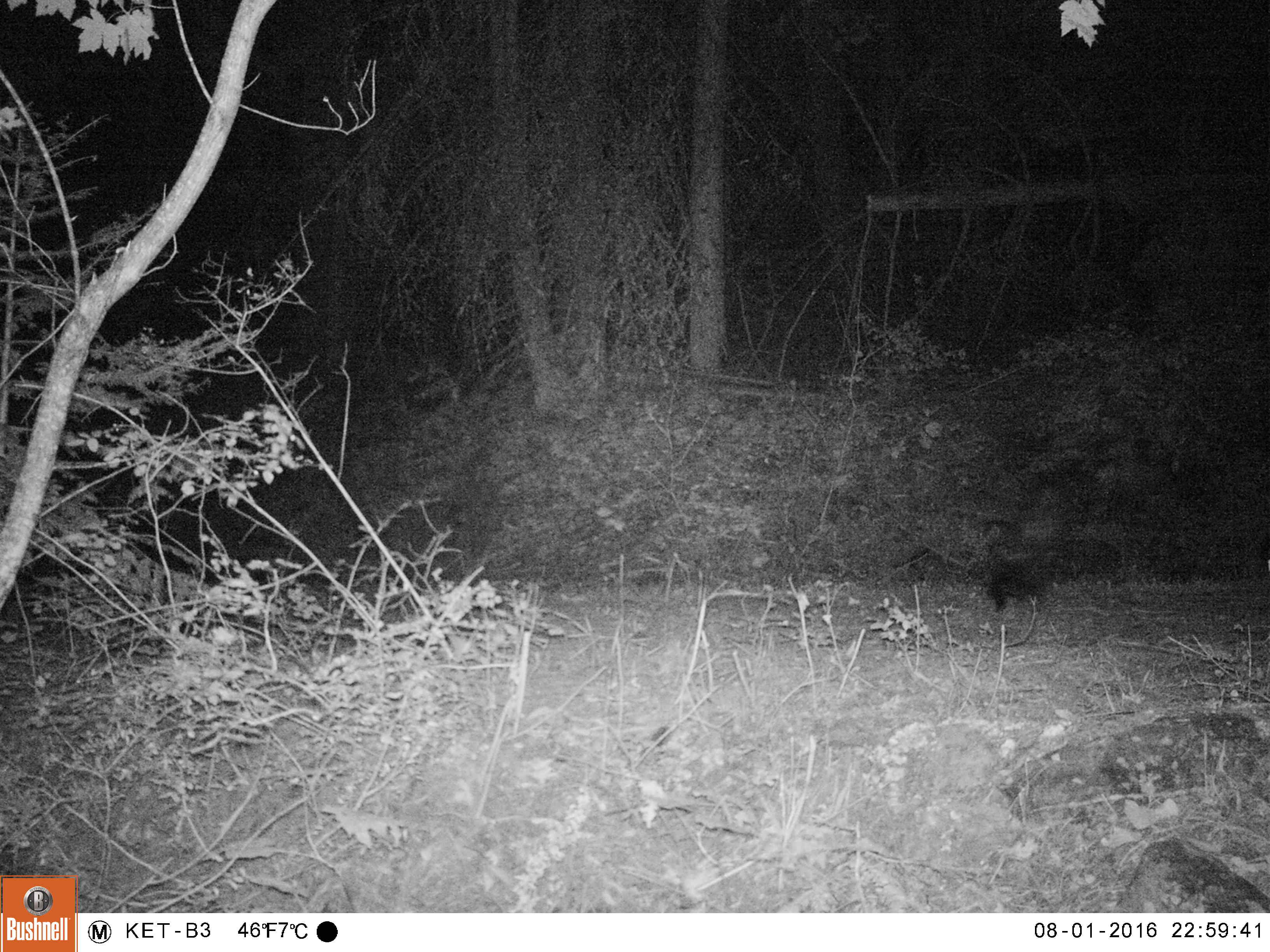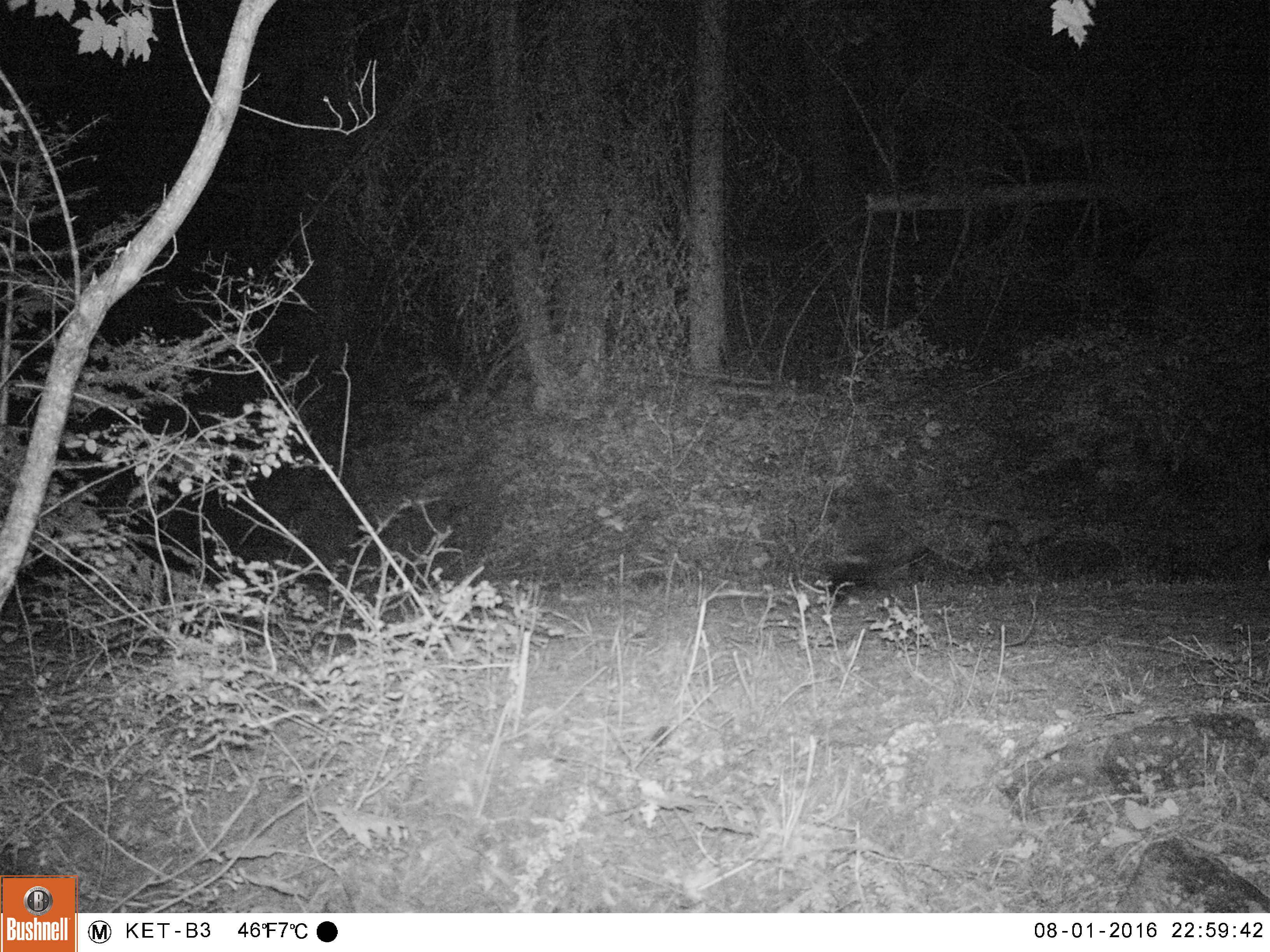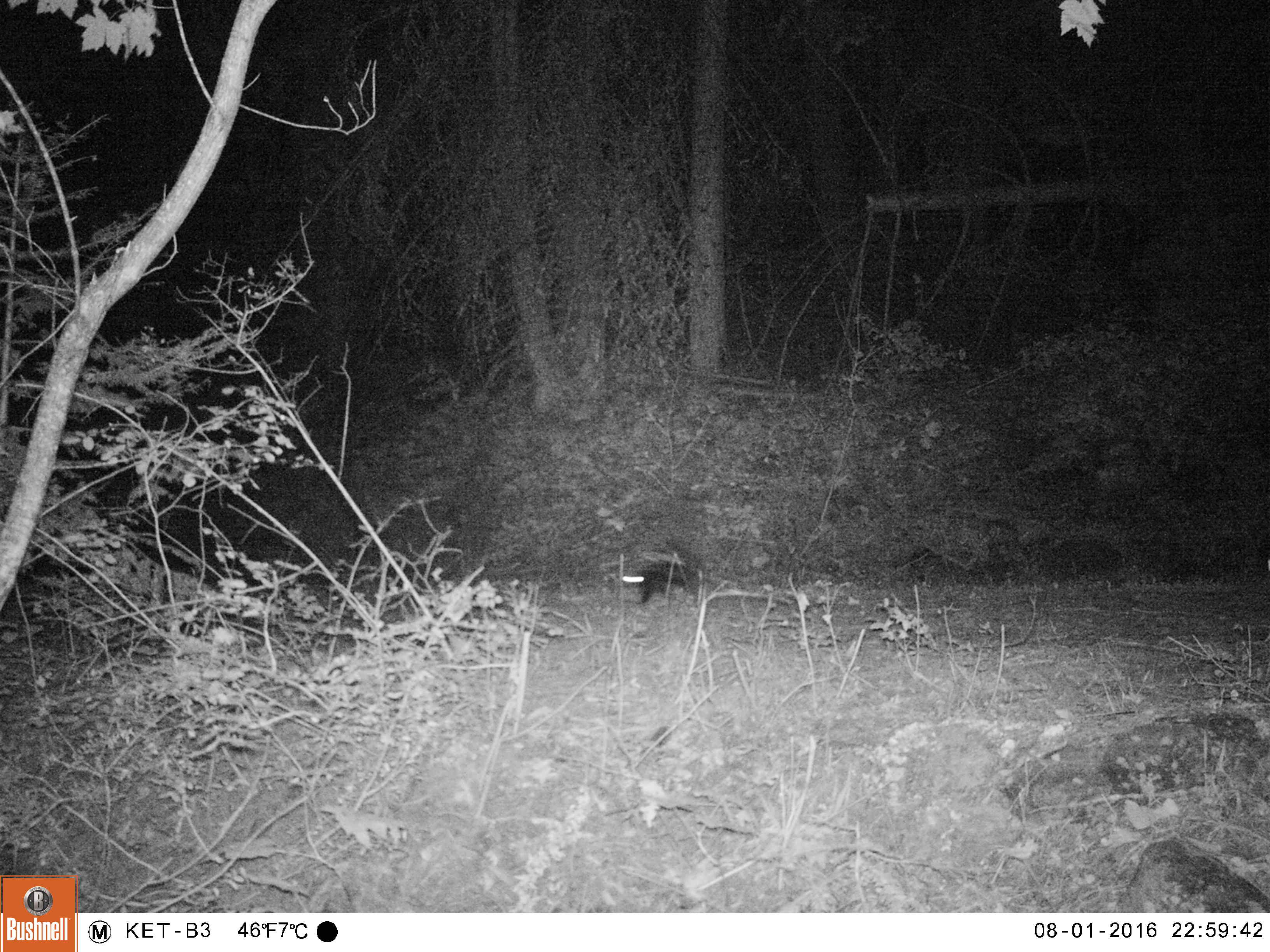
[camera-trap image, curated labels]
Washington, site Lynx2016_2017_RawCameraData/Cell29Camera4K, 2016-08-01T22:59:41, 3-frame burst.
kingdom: Animalia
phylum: Chordata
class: Mammalia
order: Carnivora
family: Mephitidae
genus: Mephitis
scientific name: Mephitis mephitis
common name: striped skunk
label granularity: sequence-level